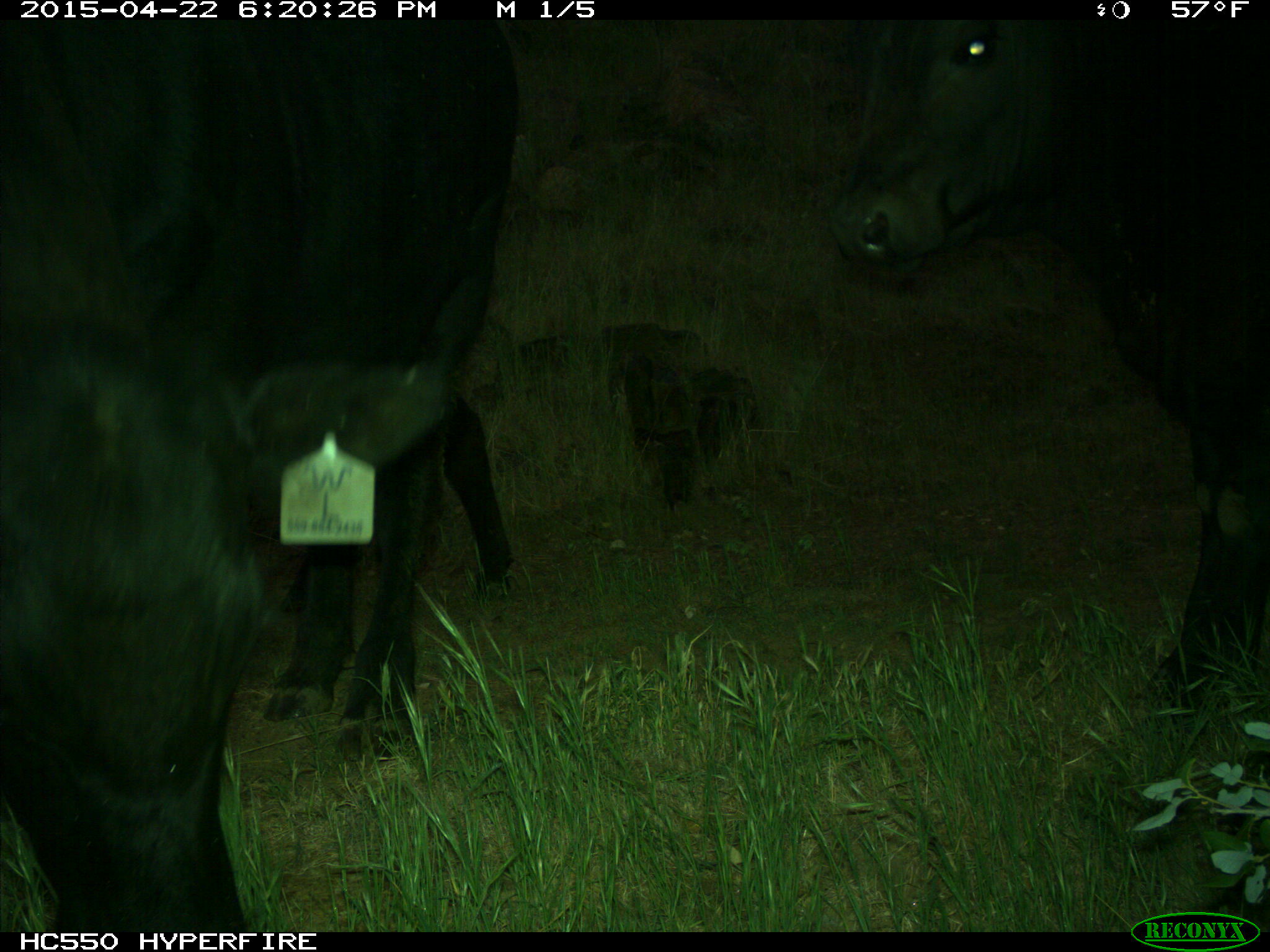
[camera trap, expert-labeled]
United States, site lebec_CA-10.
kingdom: Animalia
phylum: Chordata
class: Mammalia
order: Artiodactyla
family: Bovidae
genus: Bos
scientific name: Bos taurus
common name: domestic cow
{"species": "Bos taurus (domestic cow)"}